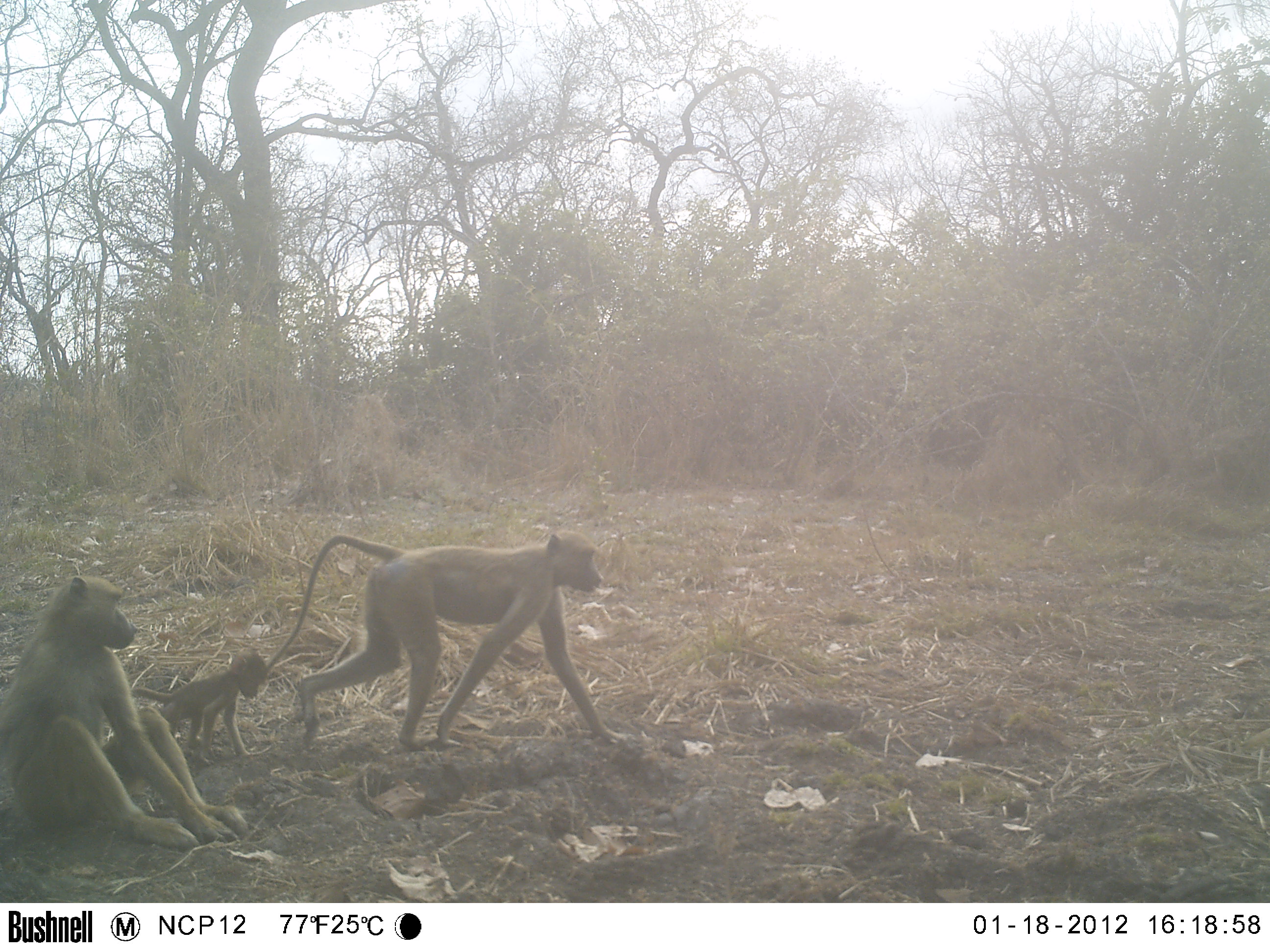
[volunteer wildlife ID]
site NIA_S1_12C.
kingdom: Animalia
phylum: Chordata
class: Mammalia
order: Primates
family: Cercopithecidae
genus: Papio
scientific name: Papio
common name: baboon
Baboon (Papio), count 3. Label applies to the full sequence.